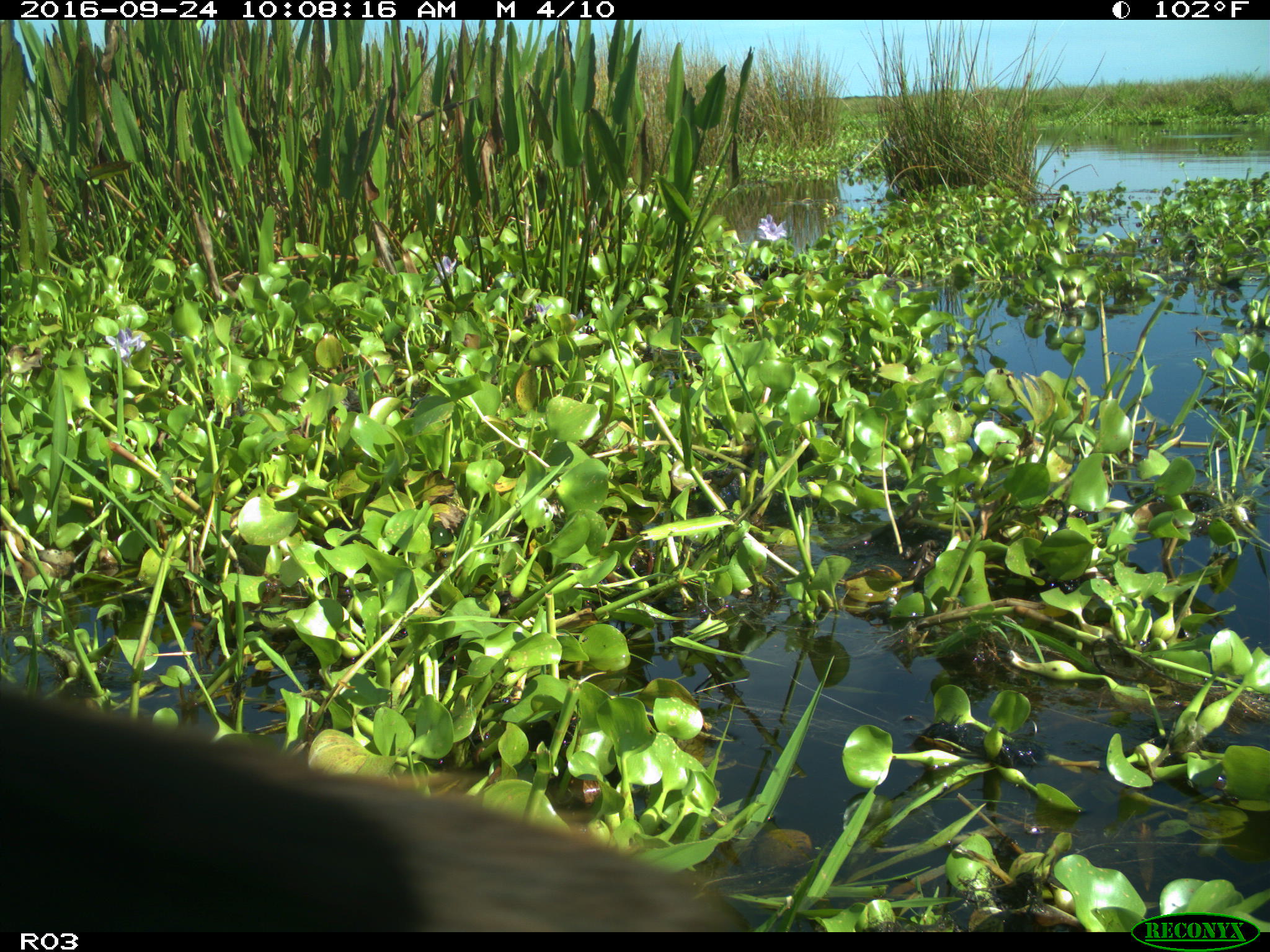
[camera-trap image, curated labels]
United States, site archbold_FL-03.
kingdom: Animalia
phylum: Chordata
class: Mammalia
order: Artiodactyla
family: Bovidae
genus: Bos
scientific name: Bos taurus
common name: domestic cow